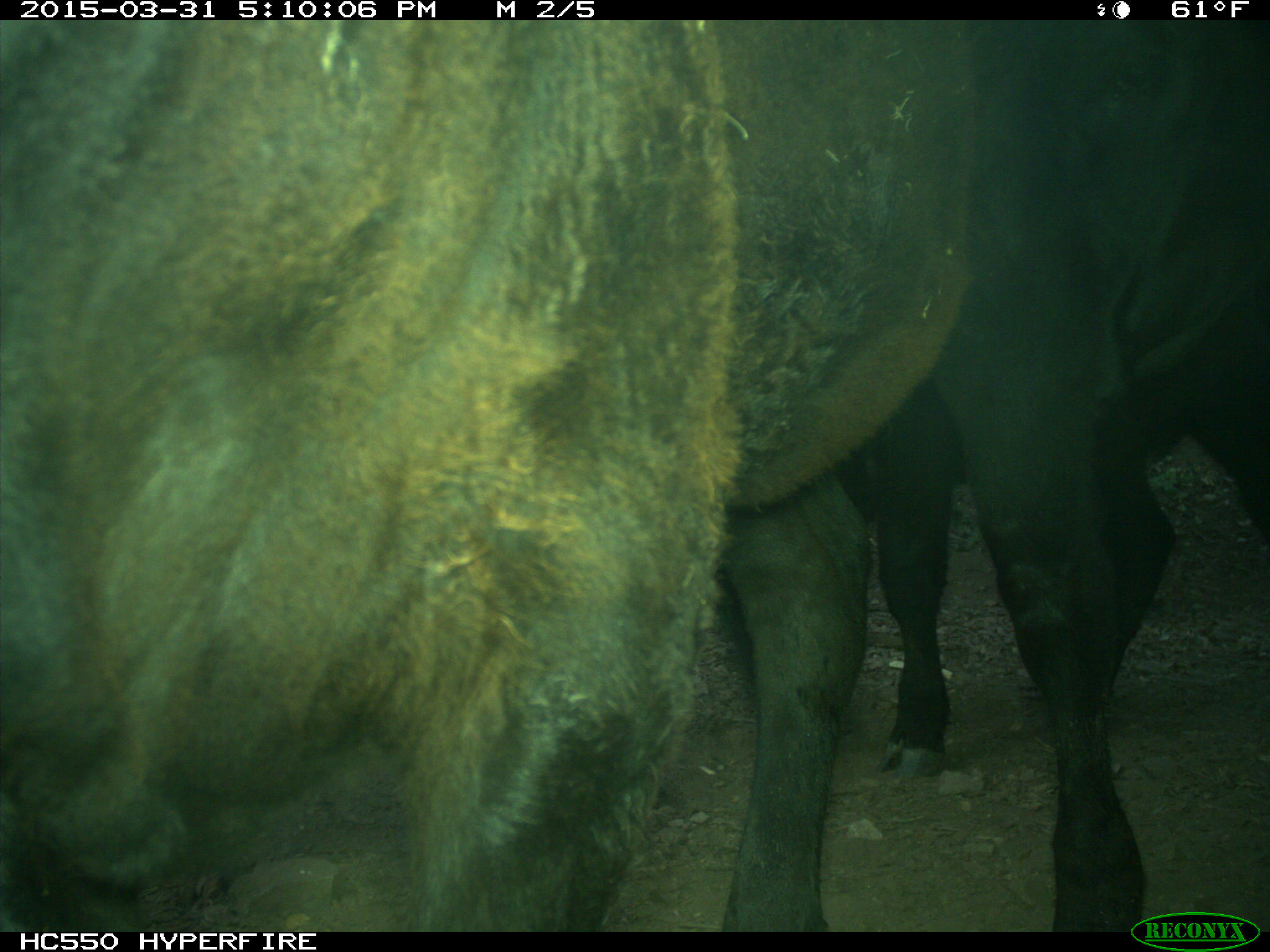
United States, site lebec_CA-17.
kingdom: Animalia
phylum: Chordata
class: Mammalia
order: Artiodactyla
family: Bovidae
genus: Bos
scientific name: Bos taurus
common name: domestic cow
Bos taurus (domestic cow).